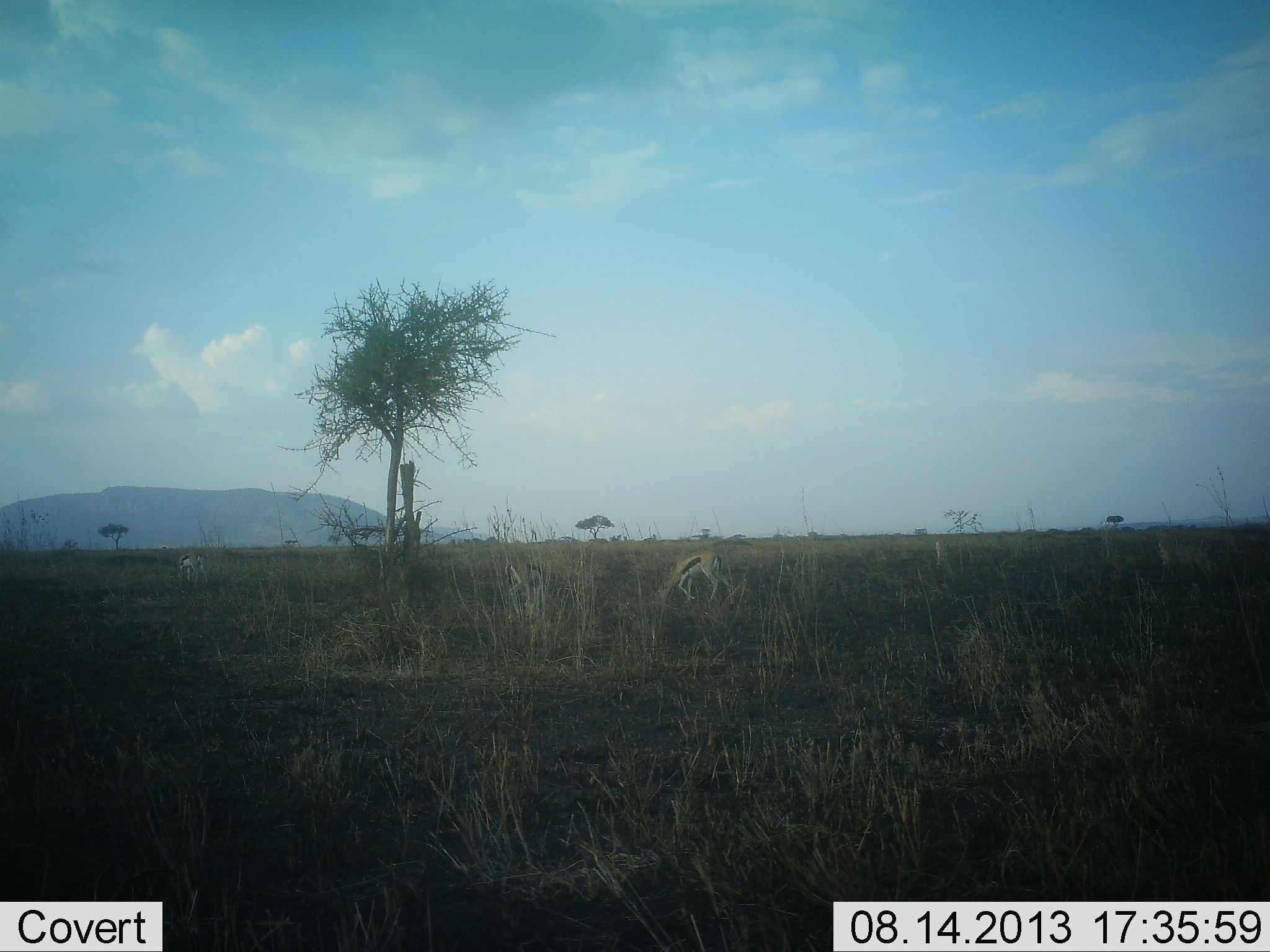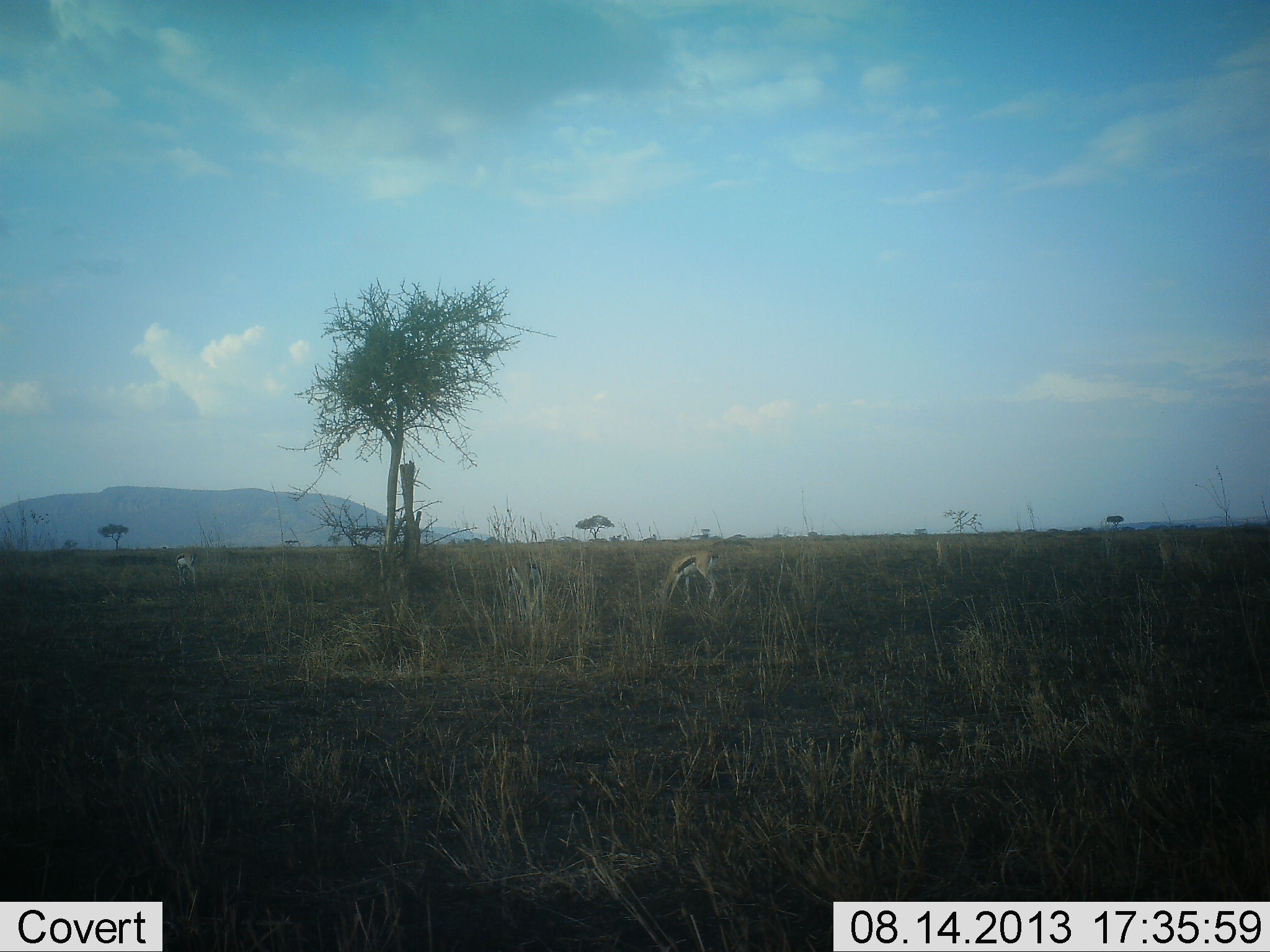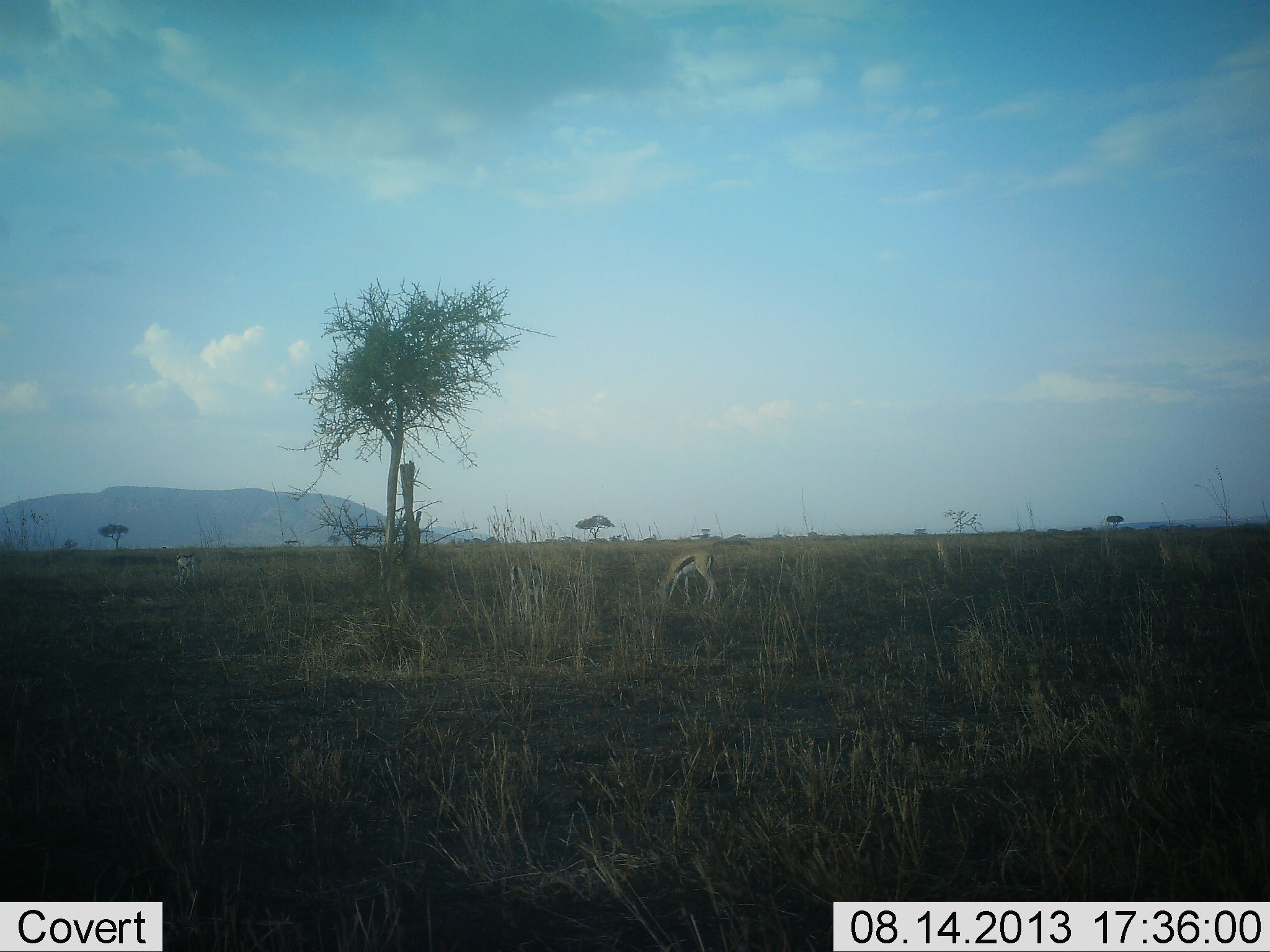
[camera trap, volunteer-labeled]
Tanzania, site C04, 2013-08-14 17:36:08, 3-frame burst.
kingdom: Animalia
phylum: Chordata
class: Mammalia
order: Artiodactyla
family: Bovidae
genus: Eudorcas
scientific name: Eudorcas thomsonii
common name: thomson's gazelle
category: gazellethomsons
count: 3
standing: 10%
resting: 0%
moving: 0%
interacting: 0%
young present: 0%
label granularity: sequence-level